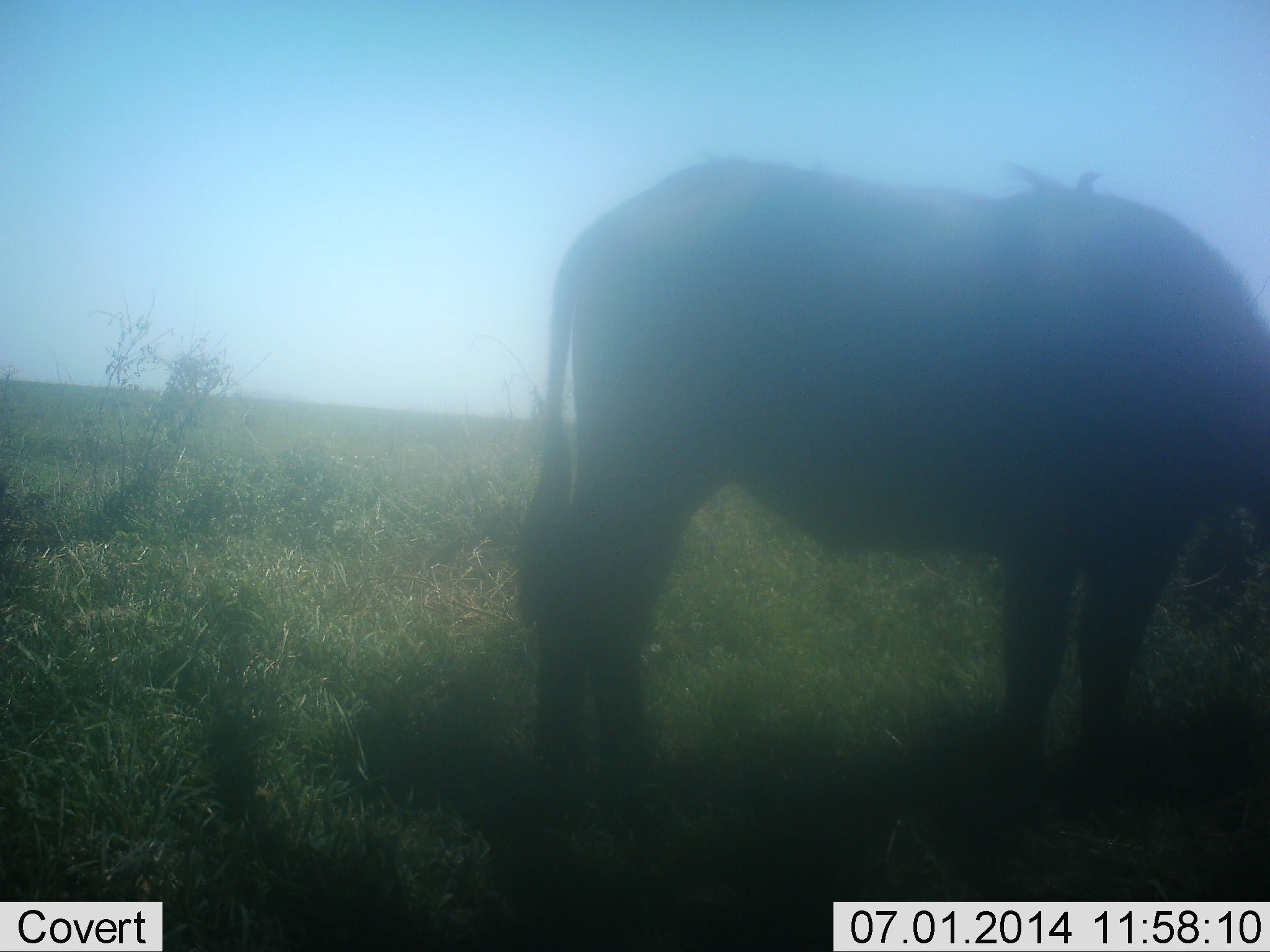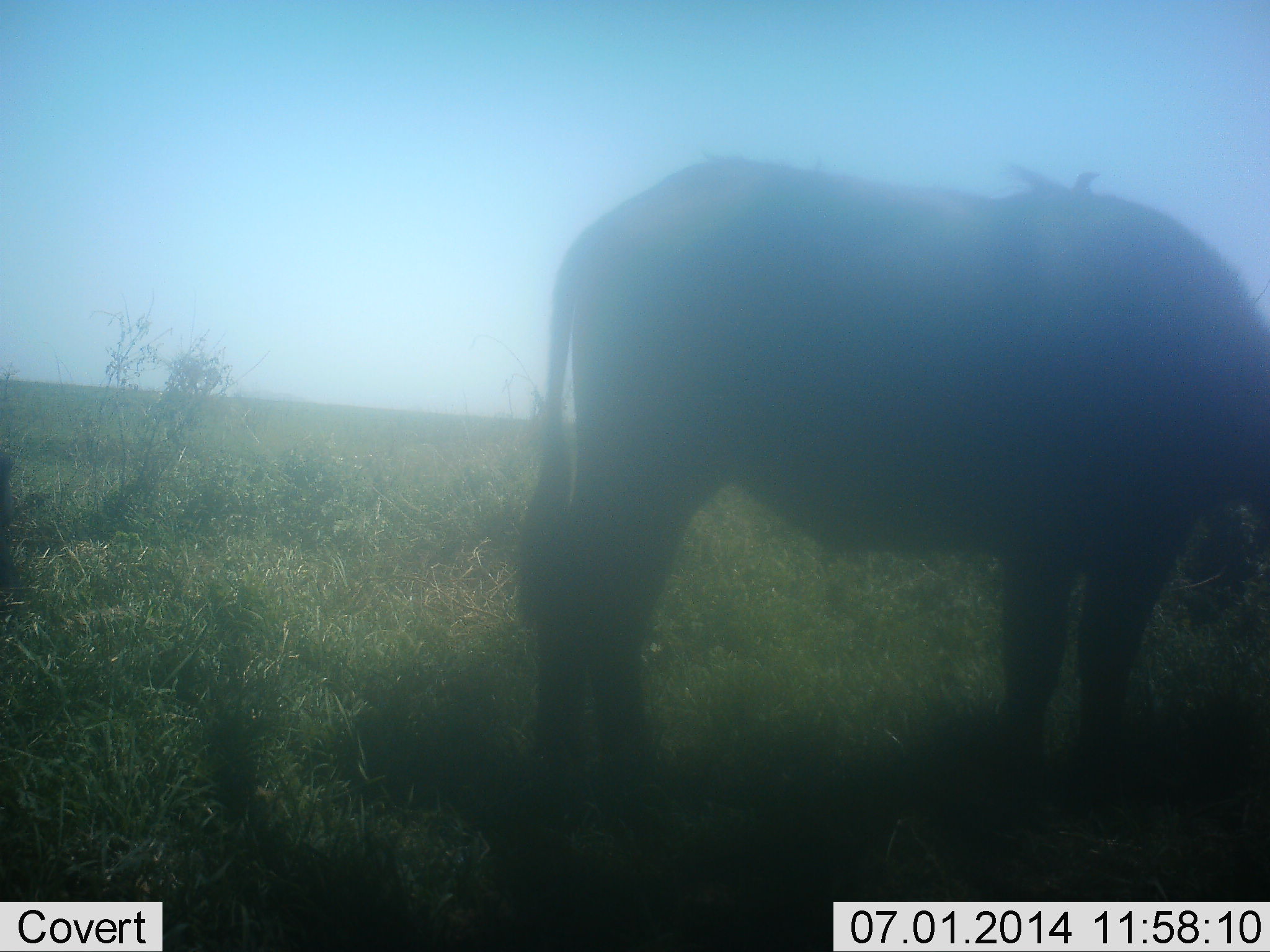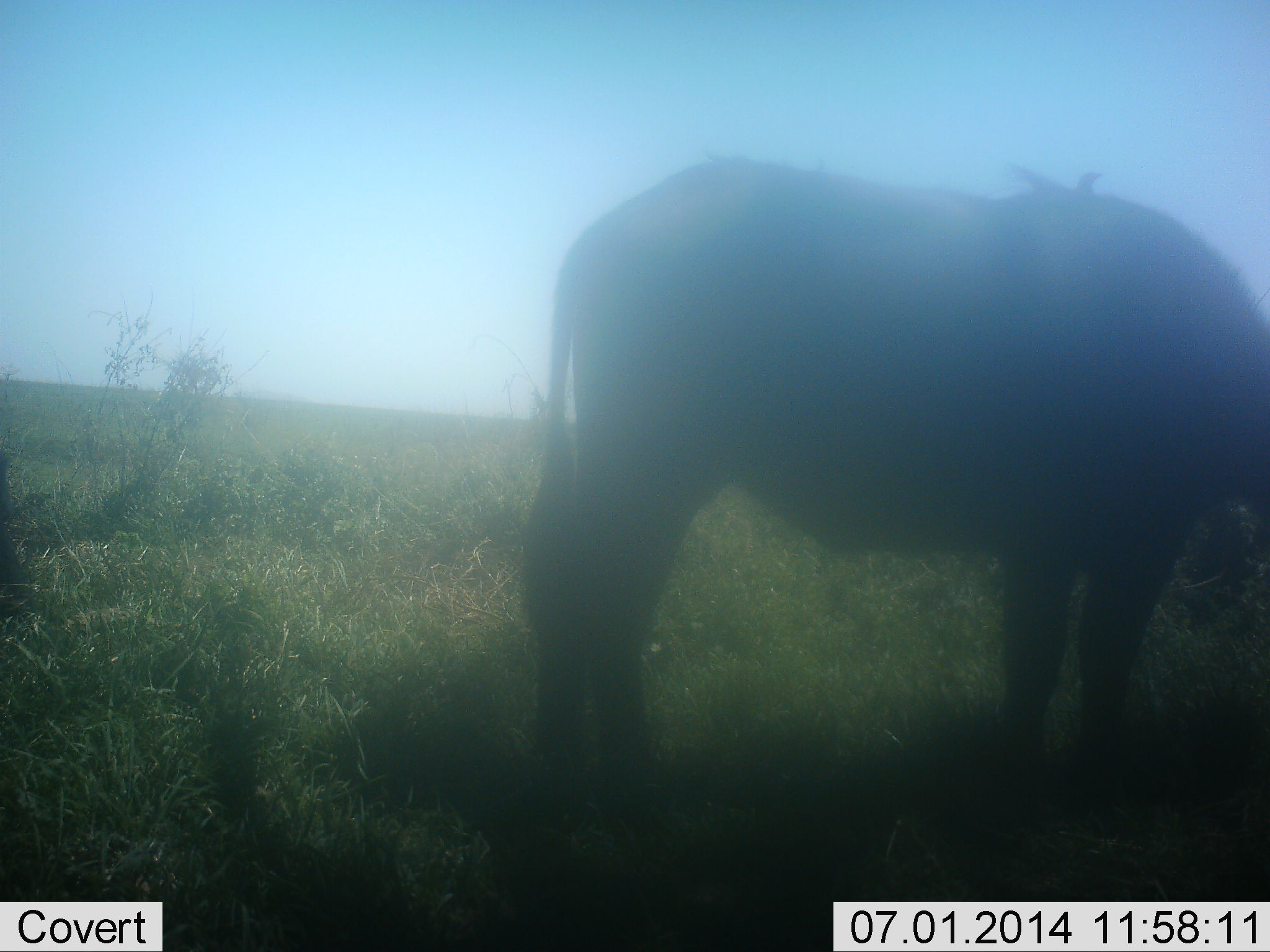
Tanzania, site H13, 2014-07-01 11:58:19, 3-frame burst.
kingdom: Animalia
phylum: Chordata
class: Mammalia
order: Artiodactyla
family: Bovidae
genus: Connochaetes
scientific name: Connochaetes taurinus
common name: blue wildebeest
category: wildebeest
Wildebeest (blue wildebeest) (Connochaetes taurinus), count 1. Behavior (volunteer vote fractions): standing 80%, resting 0%, moving 0%, interacting 0%. Young present (vote fraction): 0%. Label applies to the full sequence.